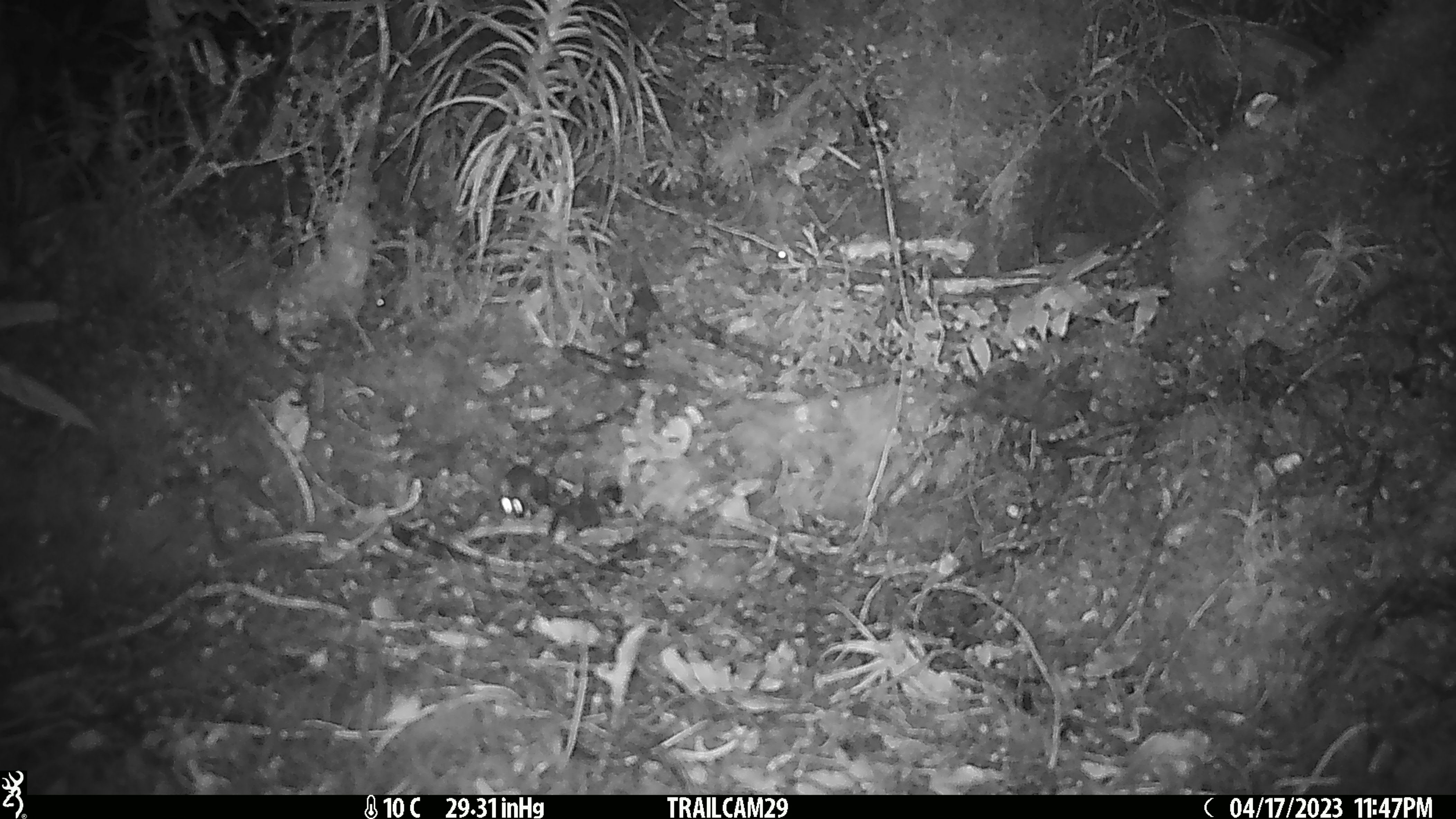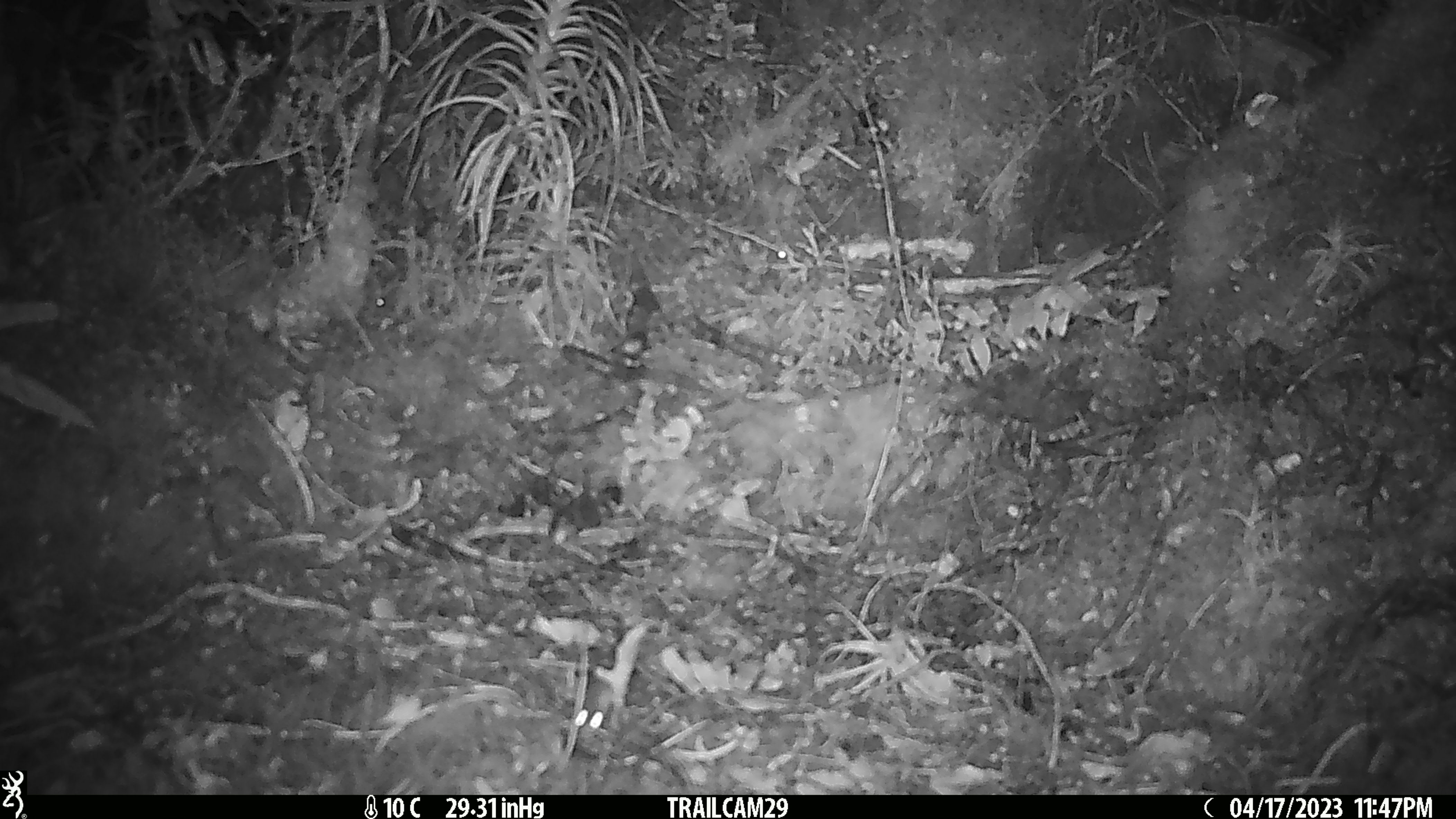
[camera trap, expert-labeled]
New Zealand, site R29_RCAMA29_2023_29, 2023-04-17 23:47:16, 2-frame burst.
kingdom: Animalia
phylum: Chordata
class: Mammalia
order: Rodentia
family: Muridae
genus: Mus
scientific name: Mus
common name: mouse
Mouse (Mus).